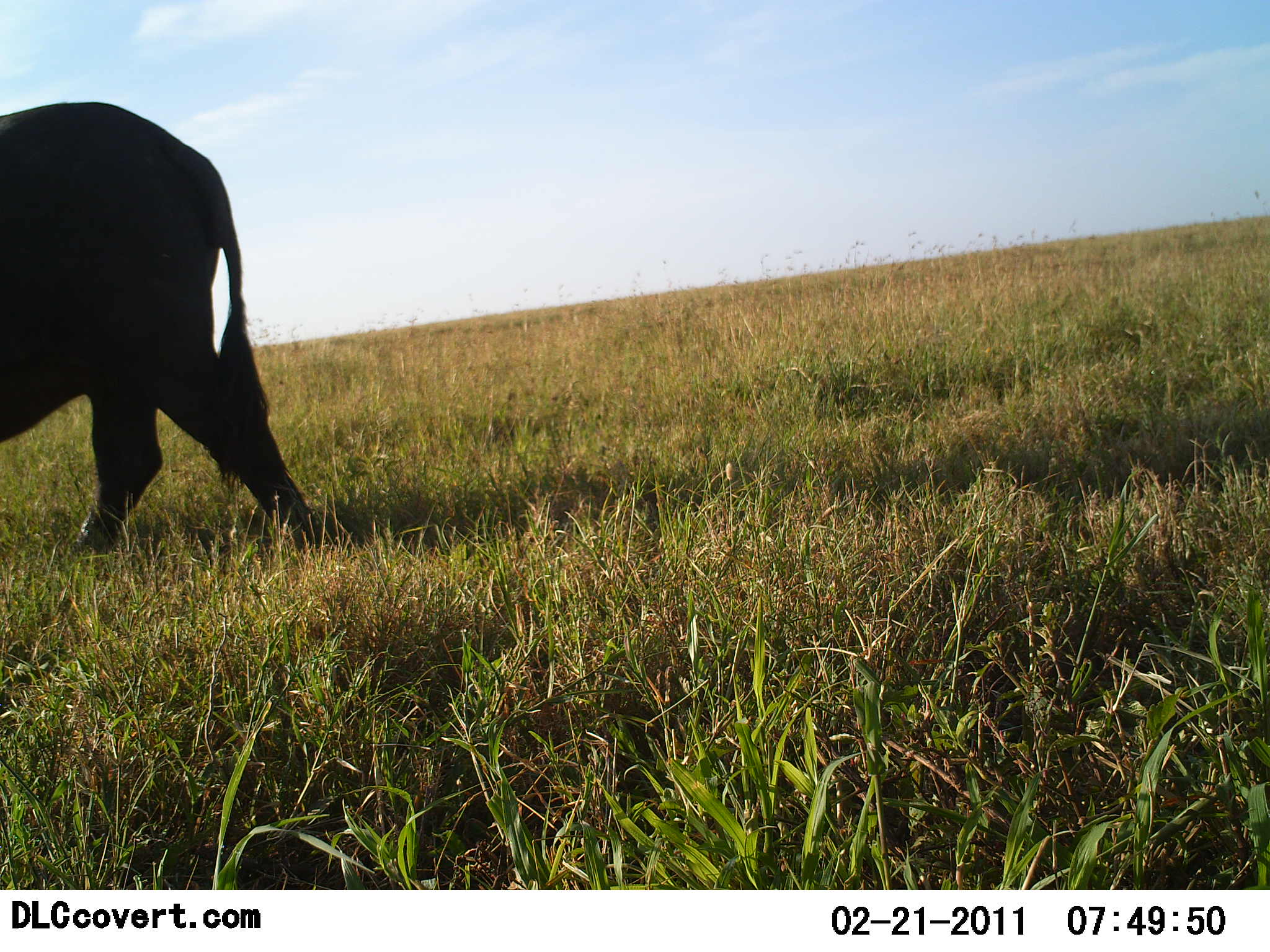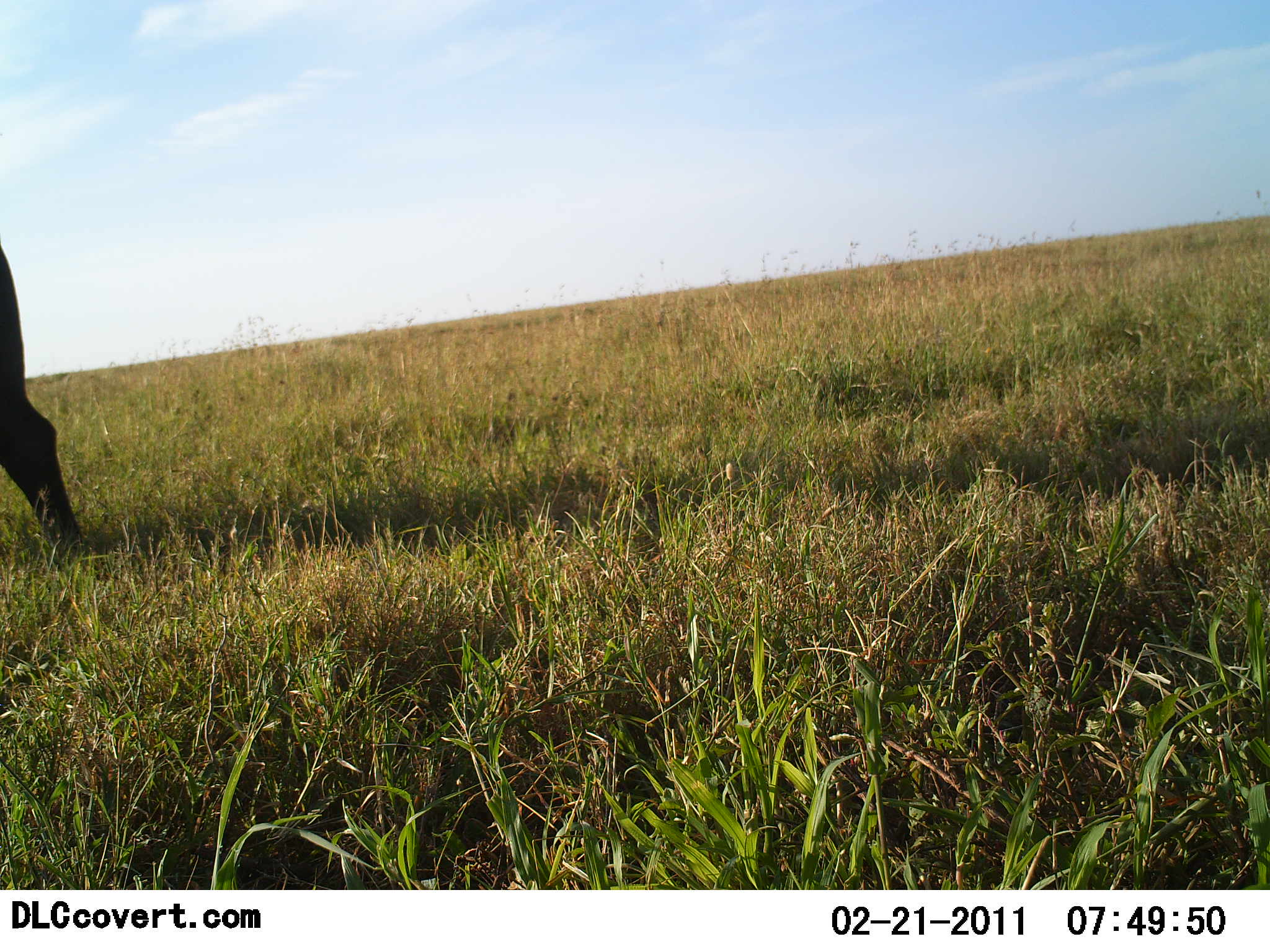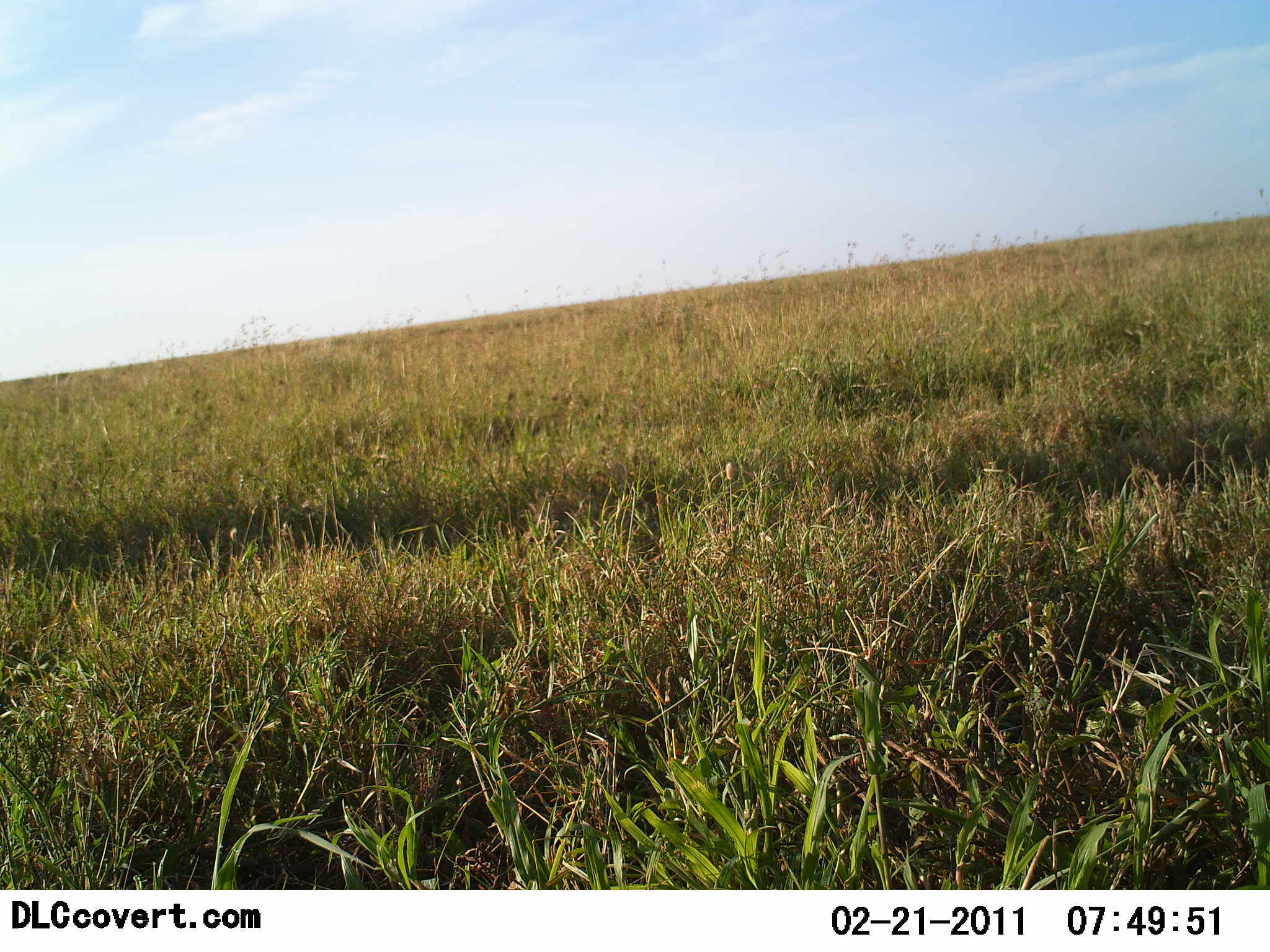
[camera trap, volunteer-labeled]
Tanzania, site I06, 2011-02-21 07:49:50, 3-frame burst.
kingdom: Animalia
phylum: Chordata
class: Mammalia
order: Artiodactyla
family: Bovidae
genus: Syncerus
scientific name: Syncerus caffer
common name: cape buffalo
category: buffalo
Buffalo (cape buffalo) (Syncerus caffer), count 1. Behavior (volunteer vote fractions): standing 8%, resting 0%, moving 92%, interacting 0%. Young present (vote fraction): 0%. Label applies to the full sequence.